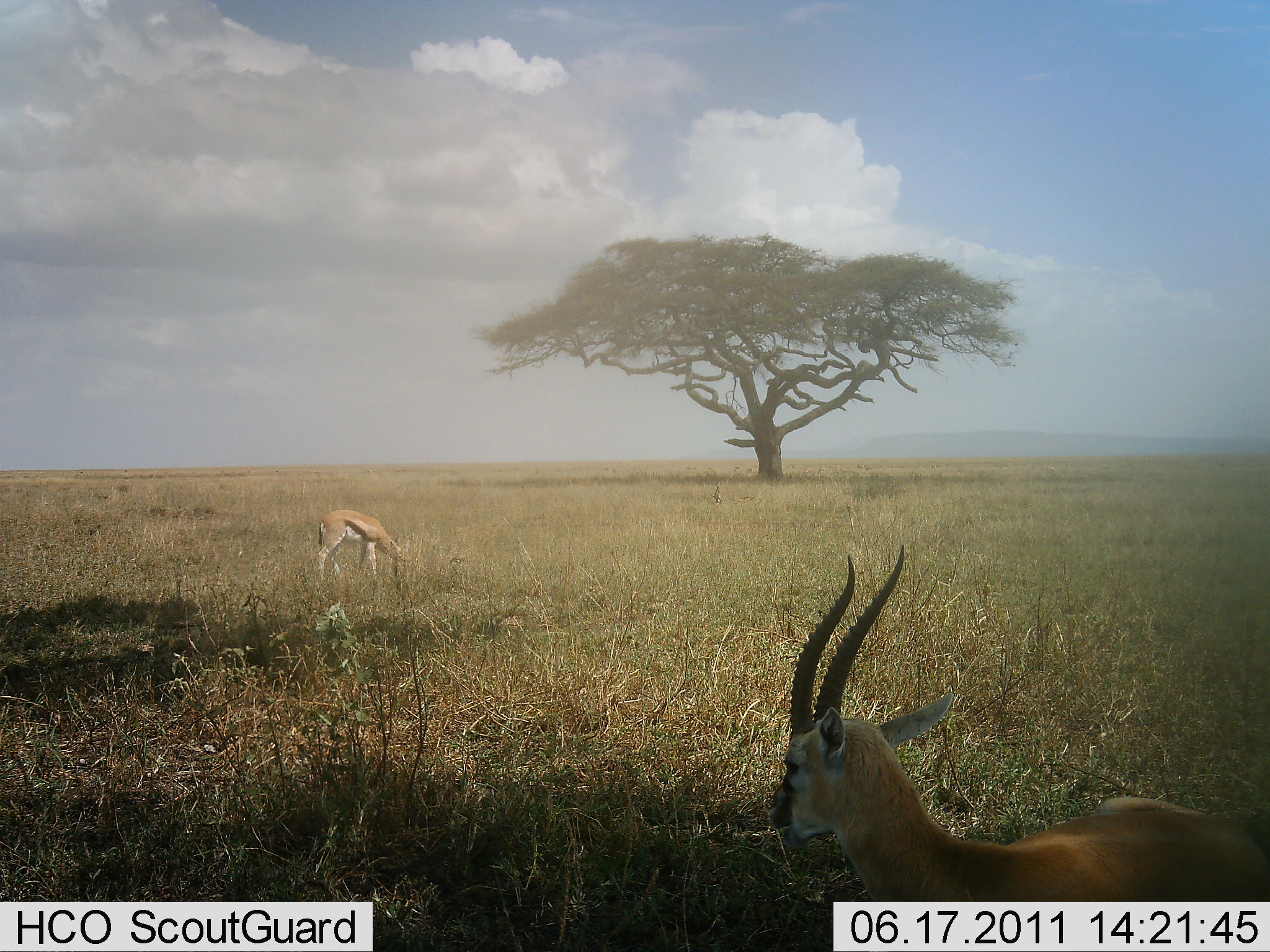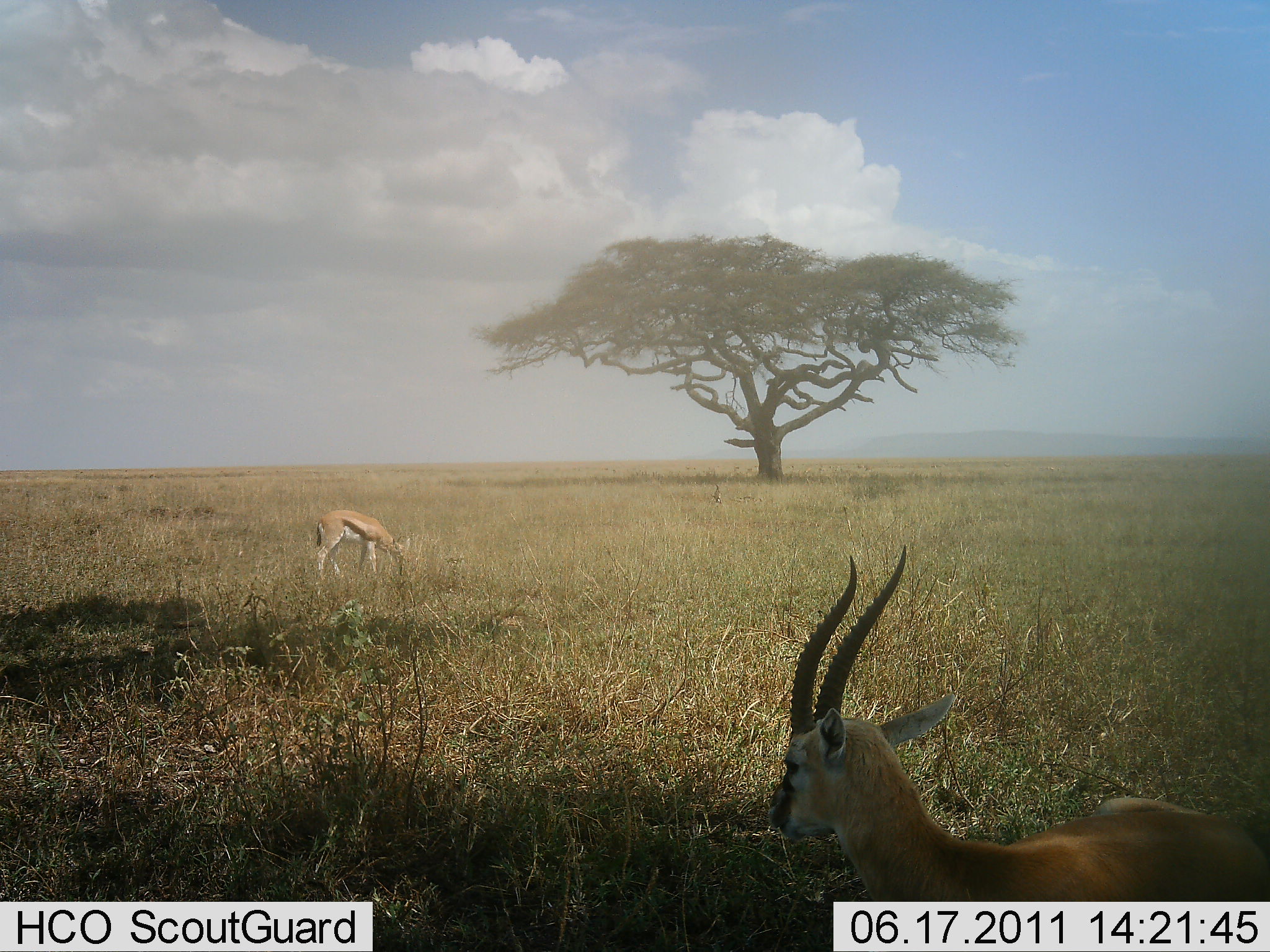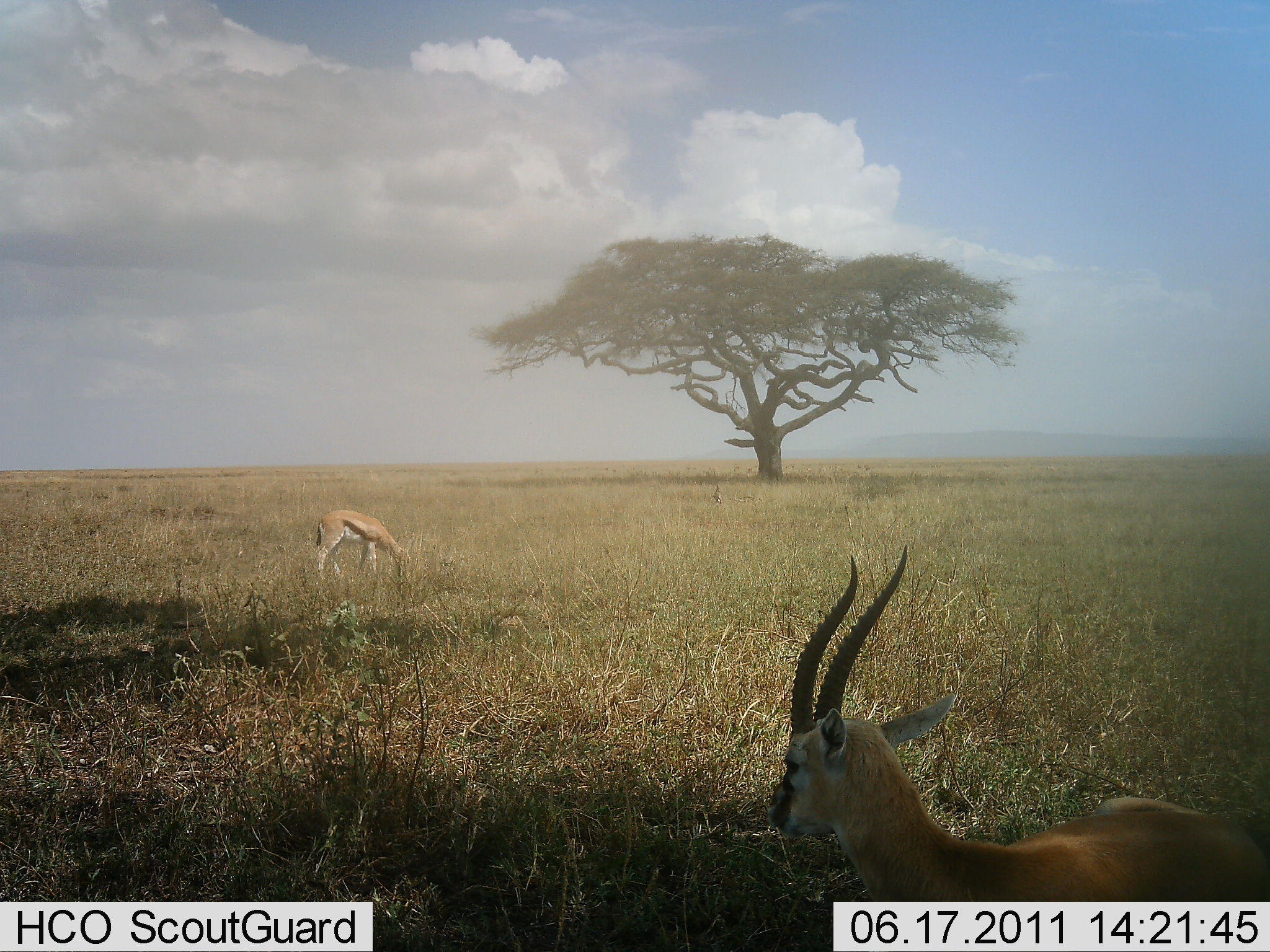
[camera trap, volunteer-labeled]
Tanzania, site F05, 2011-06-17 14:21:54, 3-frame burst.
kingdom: Animalia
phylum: Chordata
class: Mammalia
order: Artiodactyla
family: Bovidae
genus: Eudorcas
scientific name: Eudorcas thomsonii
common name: thomson's gazelle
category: gazellethomsons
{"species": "gazellethomsons (thomson's gazelle) (Eudorcas thomsonii)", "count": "2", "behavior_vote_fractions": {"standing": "38%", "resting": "54%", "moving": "0%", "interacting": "0%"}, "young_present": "0%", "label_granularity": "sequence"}